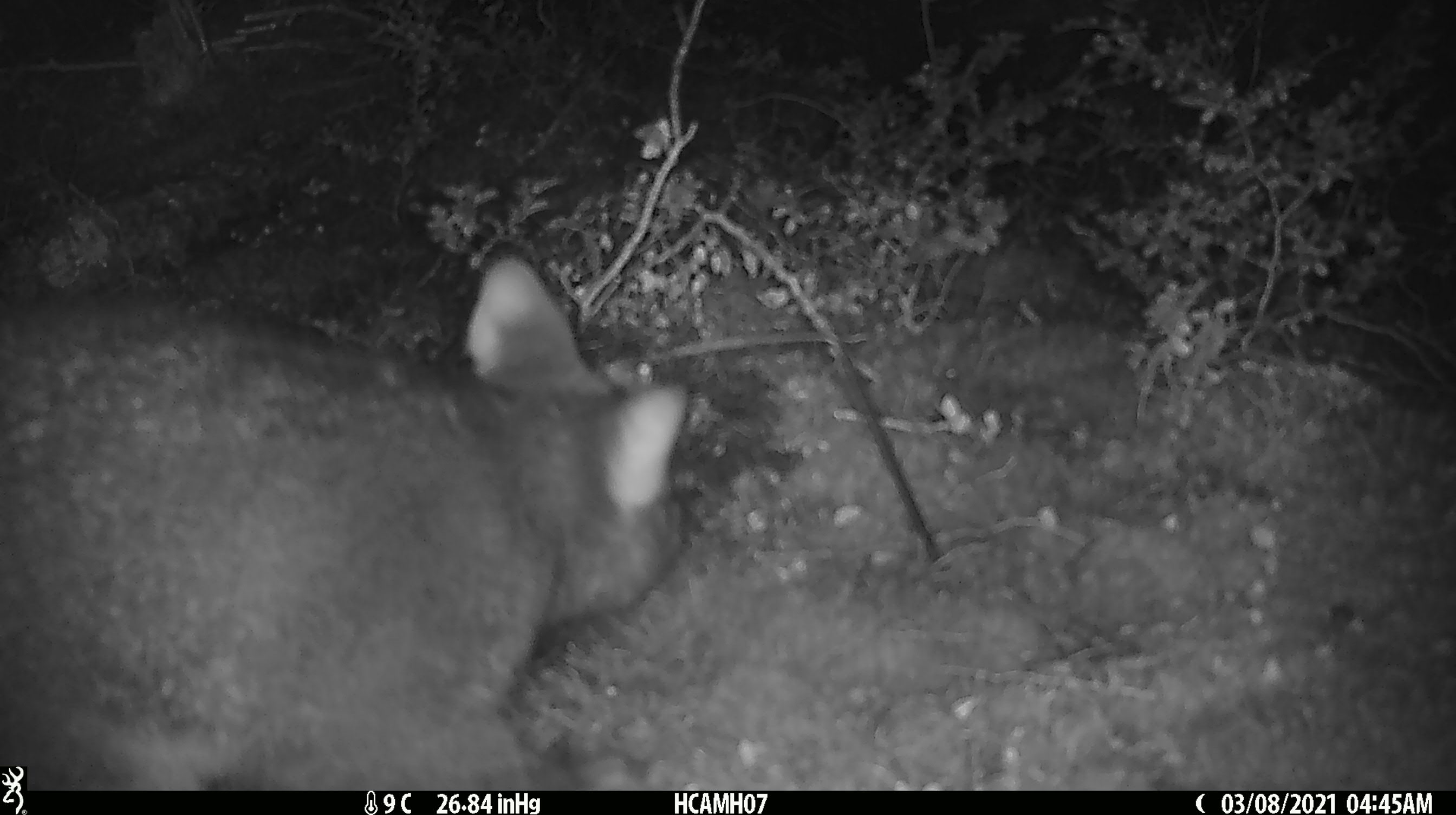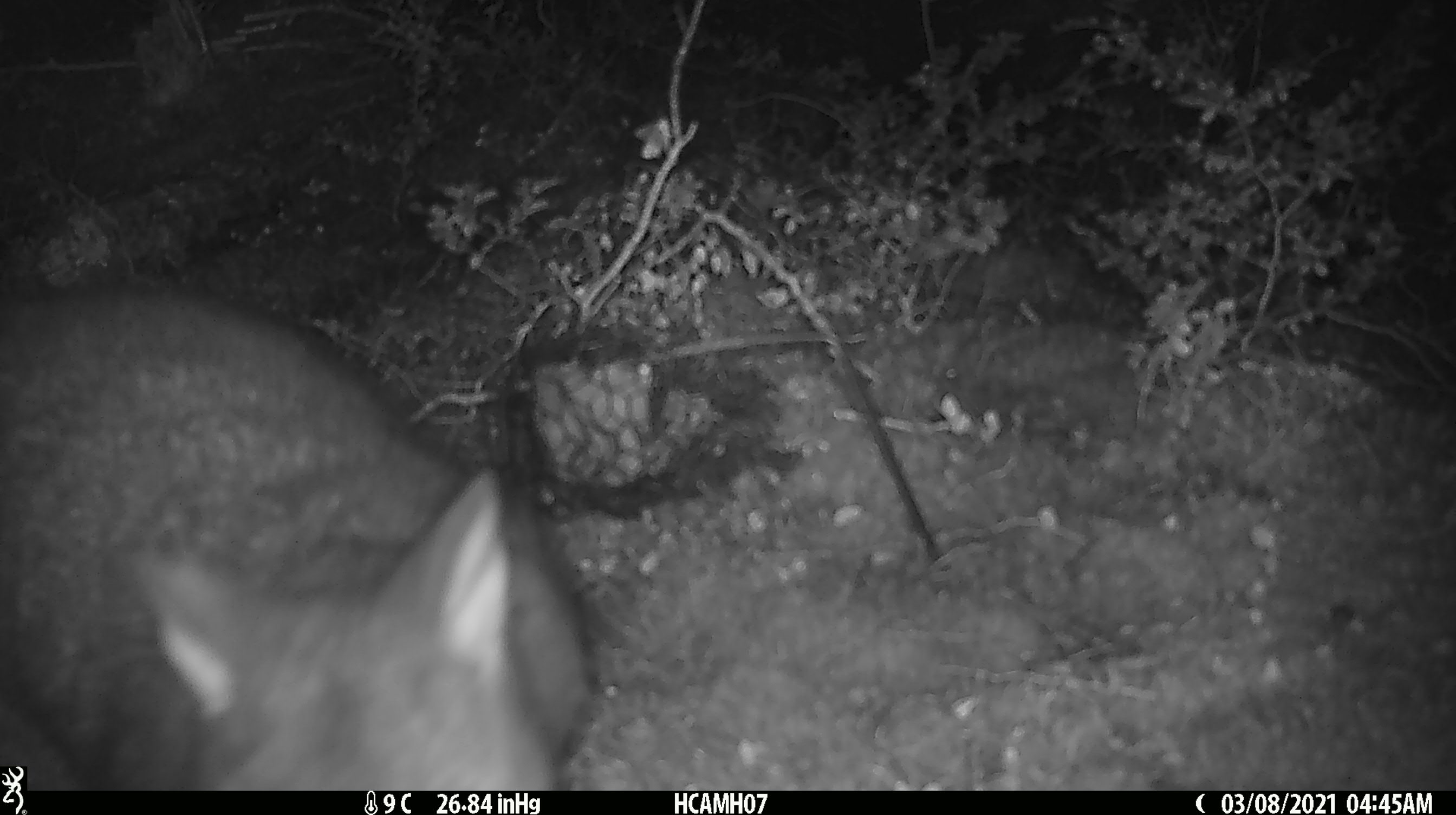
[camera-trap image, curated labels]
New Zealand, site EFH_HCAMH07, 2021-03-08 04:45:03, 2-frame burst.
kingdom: Animalia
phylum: Chordata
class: Mammalia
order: Diprotodontia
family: Phalangeridae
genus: Trichosurus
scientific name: Trichosurus vulpecula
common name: common brushtail possum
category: possum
Possum (common brushtail possum) (Trichosurus vulpecula).